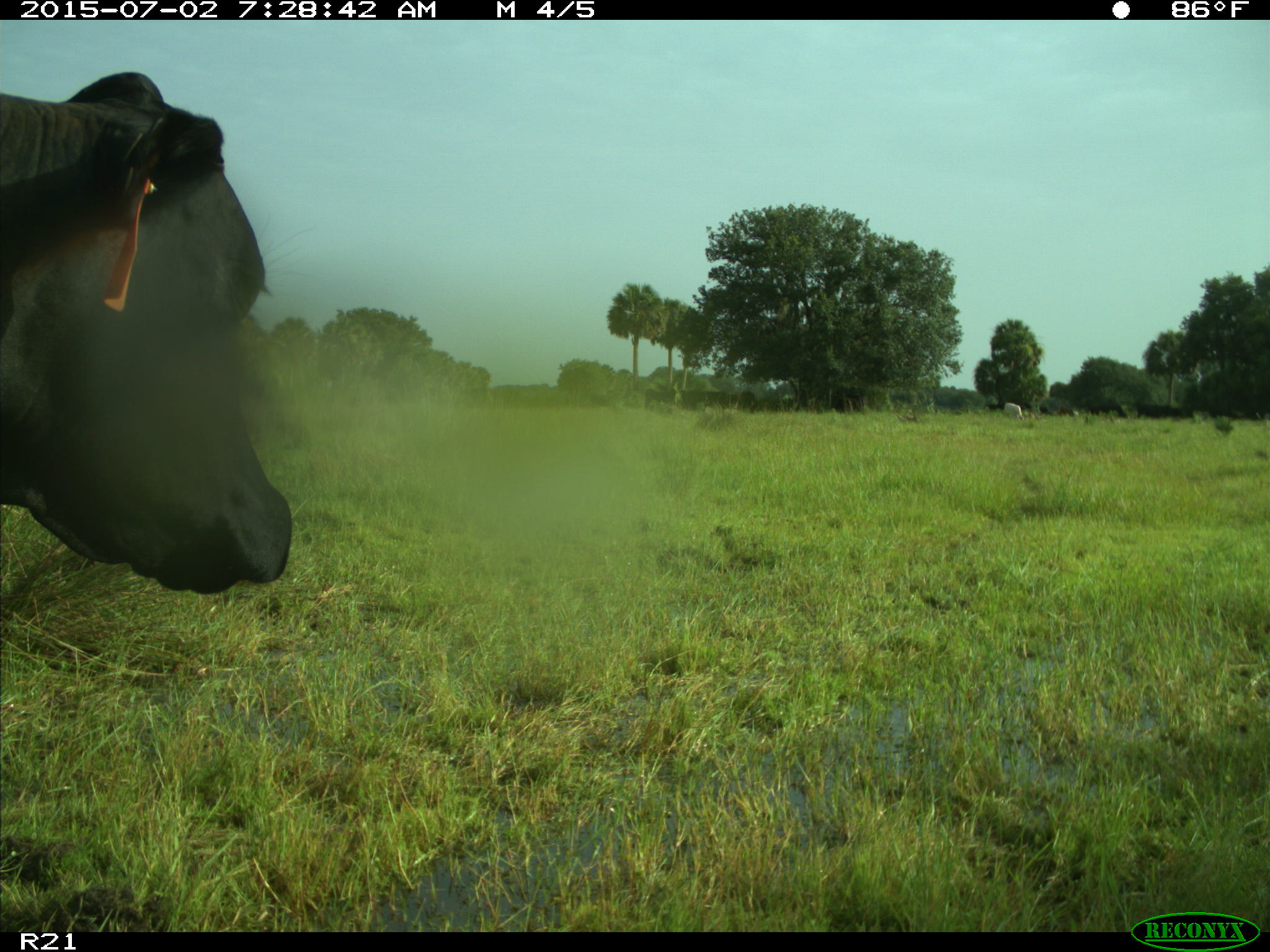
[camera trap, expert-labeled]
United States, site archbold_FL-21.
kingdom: Animalia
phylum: Chordata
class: Mammalia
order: Artiodactyla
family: Bovidae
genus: Bos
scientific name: Bos taurus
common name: domestic cow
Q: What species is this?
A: Bos taurus (domestic cow).